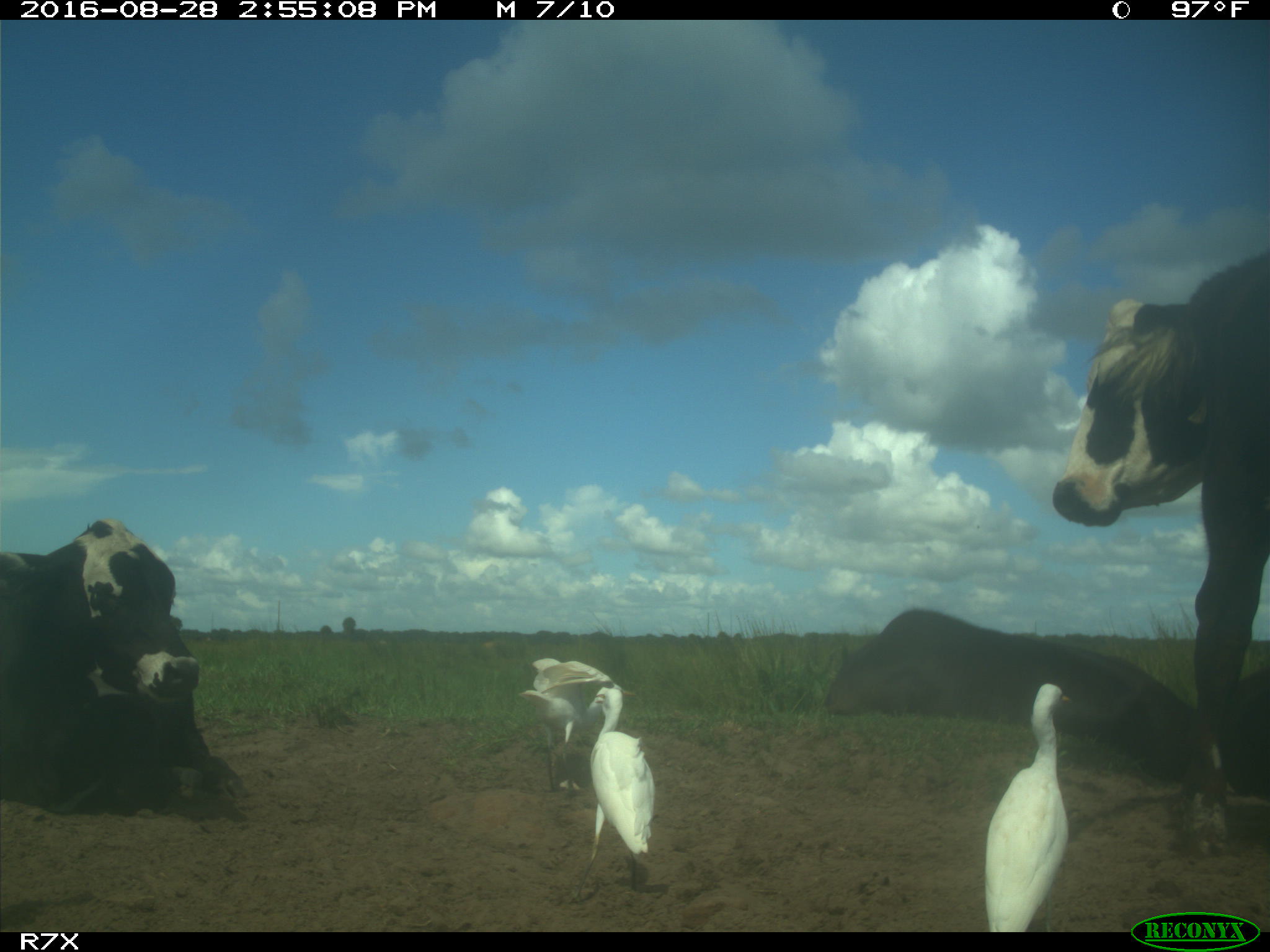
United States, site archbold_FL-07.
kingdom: Animalia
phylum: Chordata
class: Mammalia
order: Artiodactyla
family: Bovidae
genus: Bos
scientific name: Bos taurus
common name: domestic cow